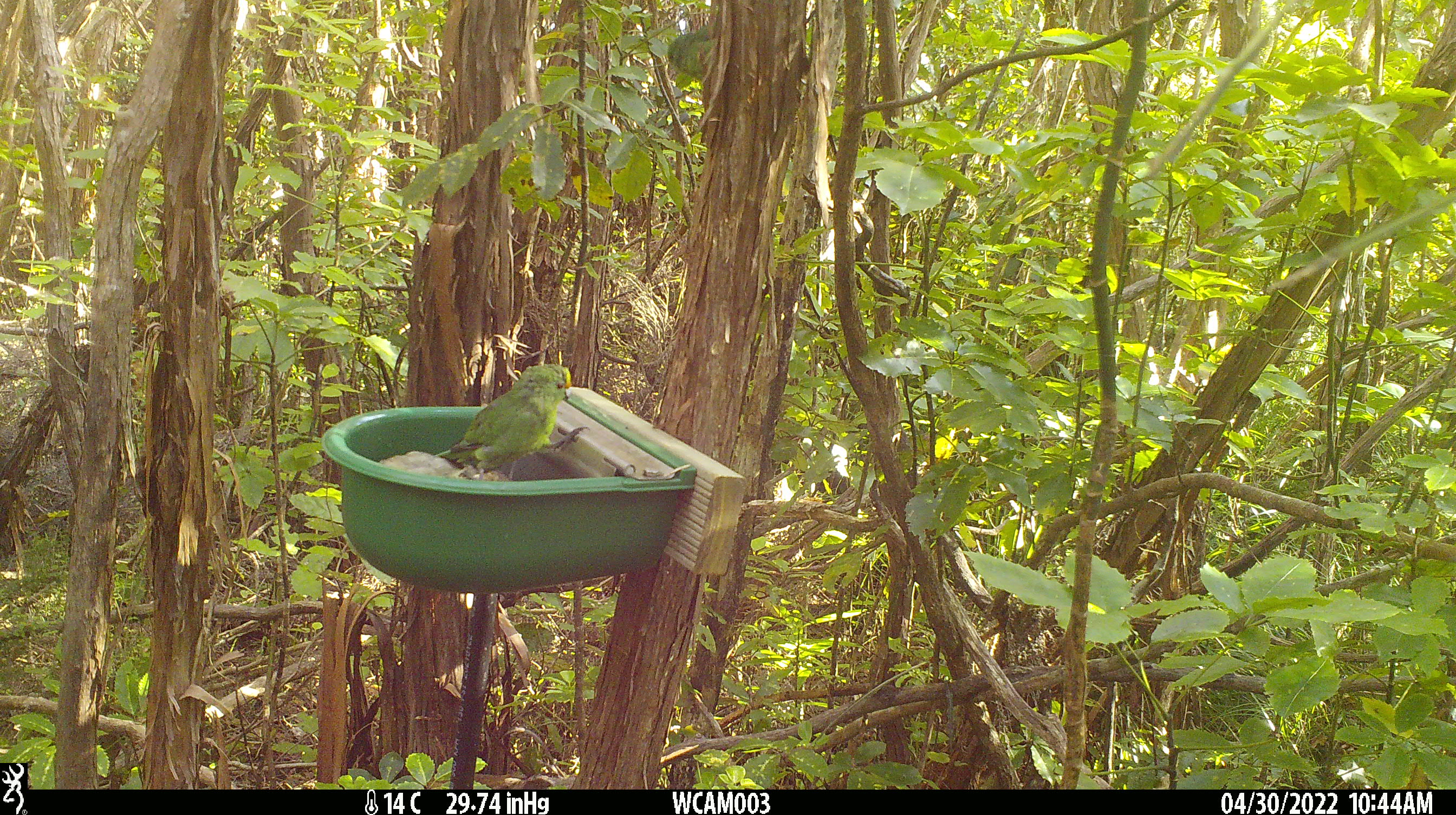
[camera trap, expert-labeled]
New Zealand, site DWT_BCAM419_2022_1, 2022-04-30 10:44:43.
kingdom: Animalia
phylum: Chordata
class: Aves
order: Psittaciformes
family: Psittaculidae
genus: Cyanoramphus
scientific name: Cyanoramphus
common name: parakeet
Parakeet (Cyanoramphus).